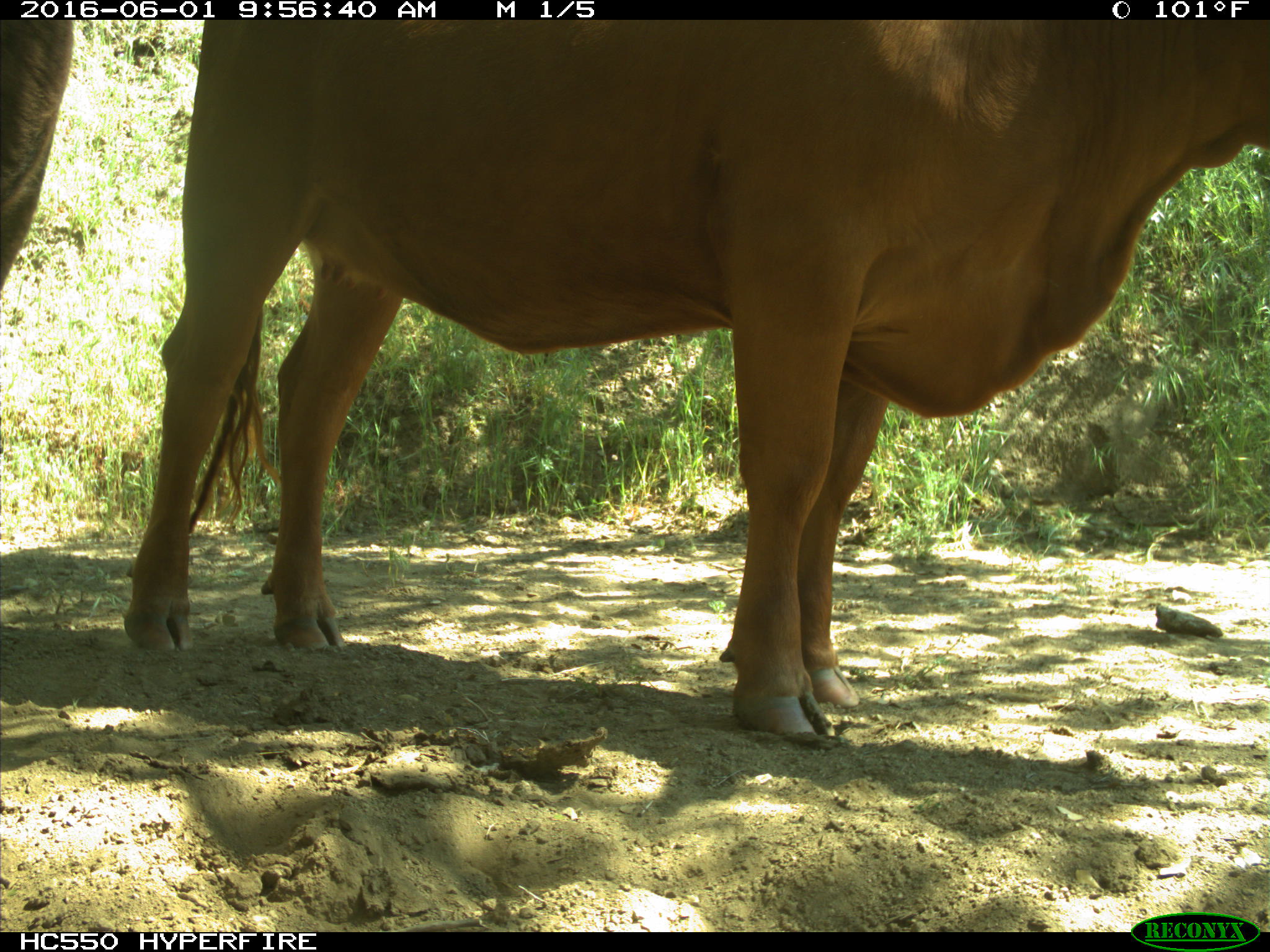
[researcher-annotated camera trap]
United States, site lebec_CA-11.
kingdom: Animalia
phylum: Chordata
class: Mammalia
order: Artiodactyla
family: Bovidae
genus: Bos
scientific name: Bos taurus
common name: domestic cow